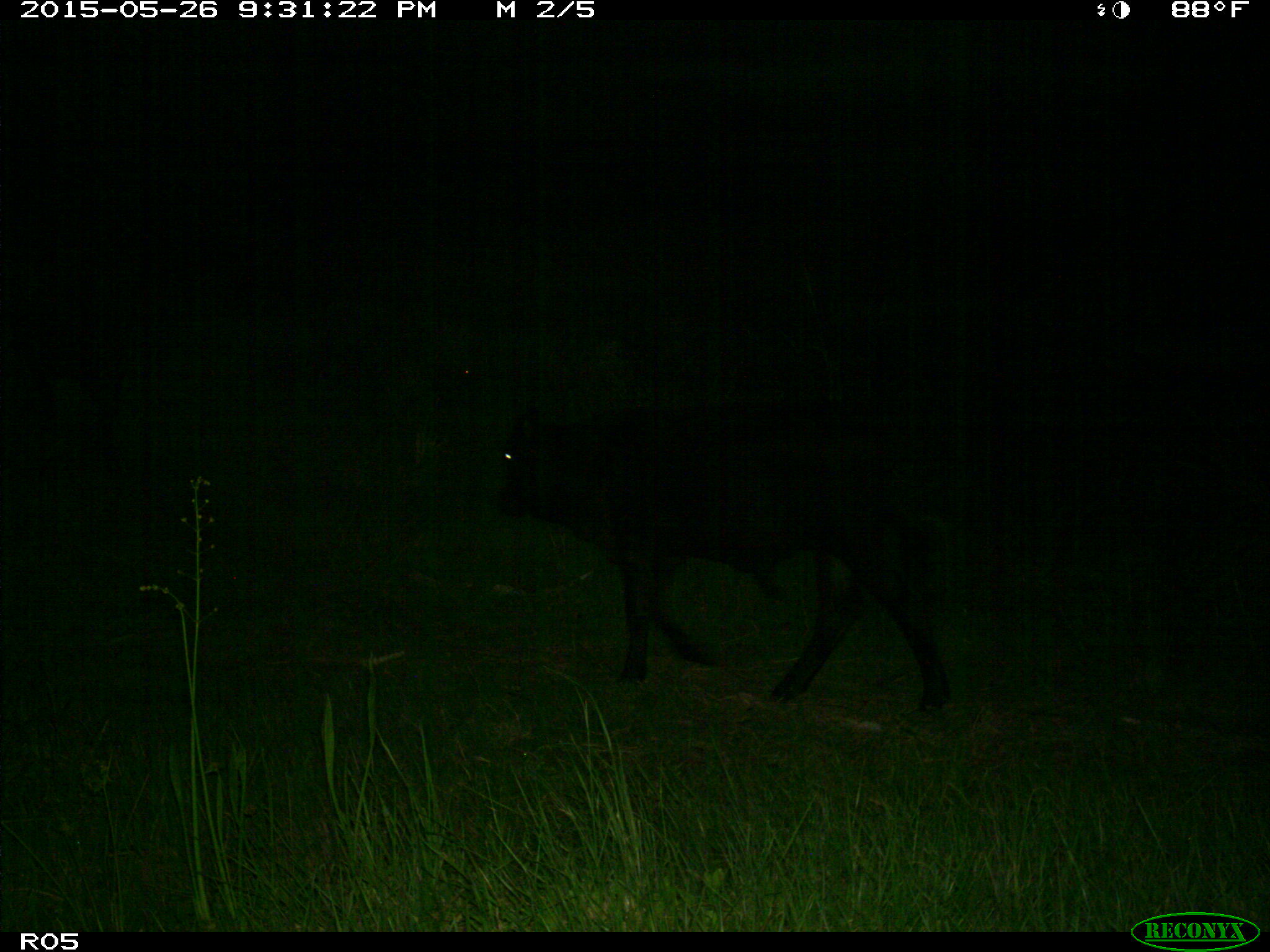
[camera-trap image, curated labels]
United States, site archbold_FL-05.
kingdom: Animalia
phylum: Chordata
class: Mammalia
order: Artiodactyla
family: Bovidae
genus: Bos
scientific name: Bos taurus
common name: domestic cow